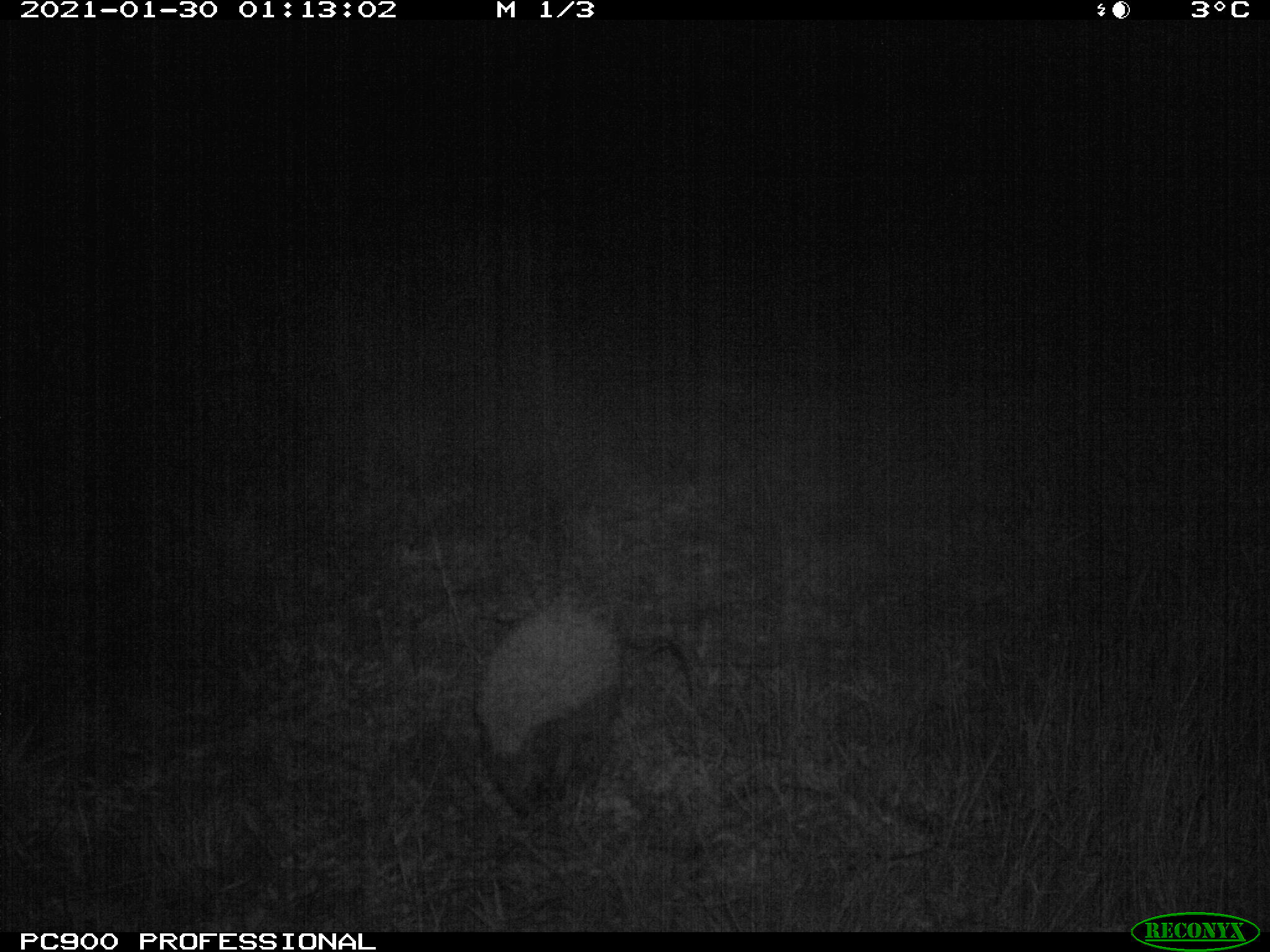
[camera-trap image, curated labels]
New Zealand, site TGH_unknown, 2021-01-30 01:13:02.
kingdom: Animalia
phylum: Chordata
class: Mammalia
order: Eulipotyphla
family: Erinaceidae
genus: Erinaceus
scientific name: Erinaceus europaeus europaeus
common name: european hedgehog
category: hedgehog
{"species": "hedgehog (european hedgehog) (Erinaceus europaeus europaeus)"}